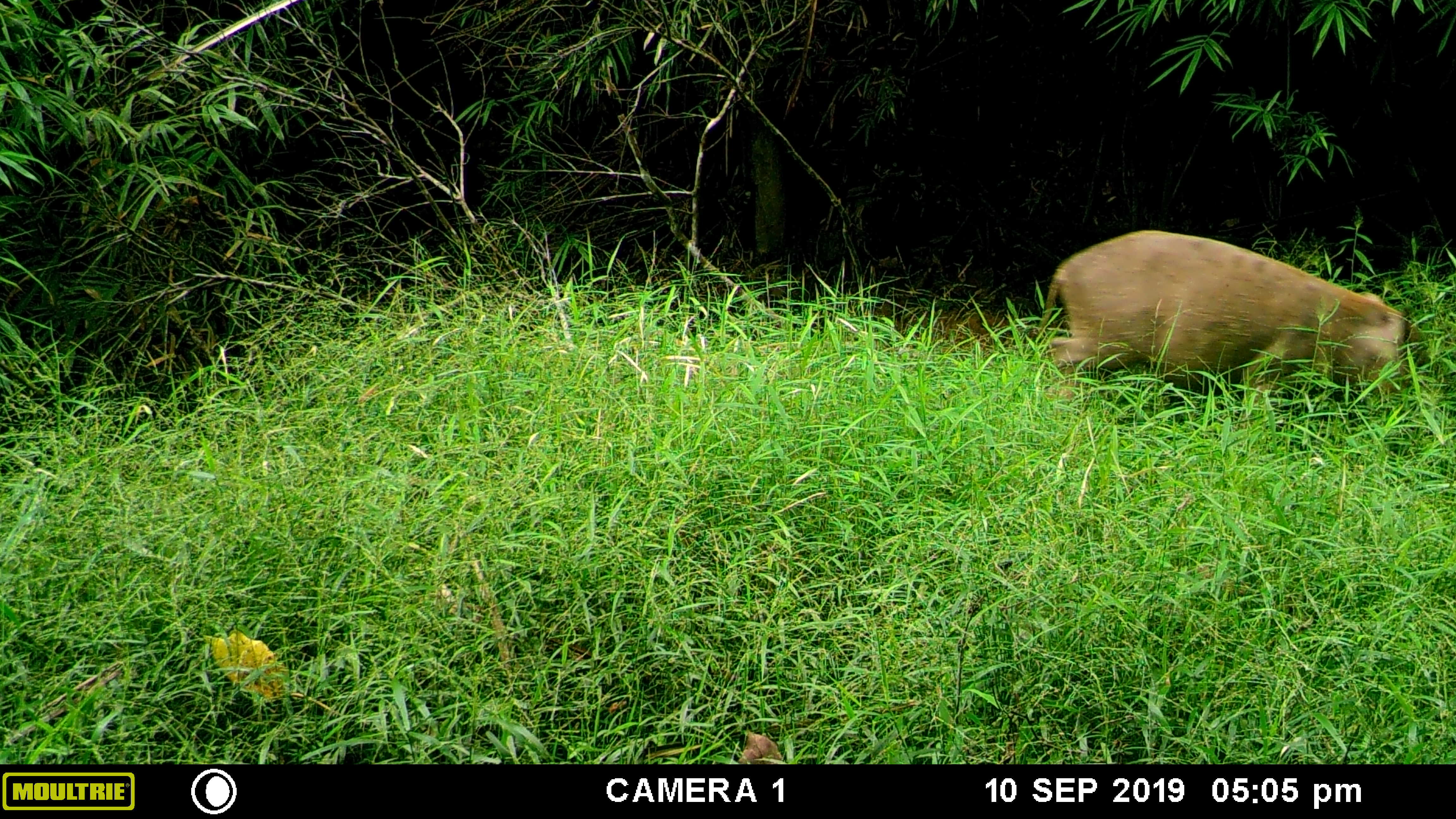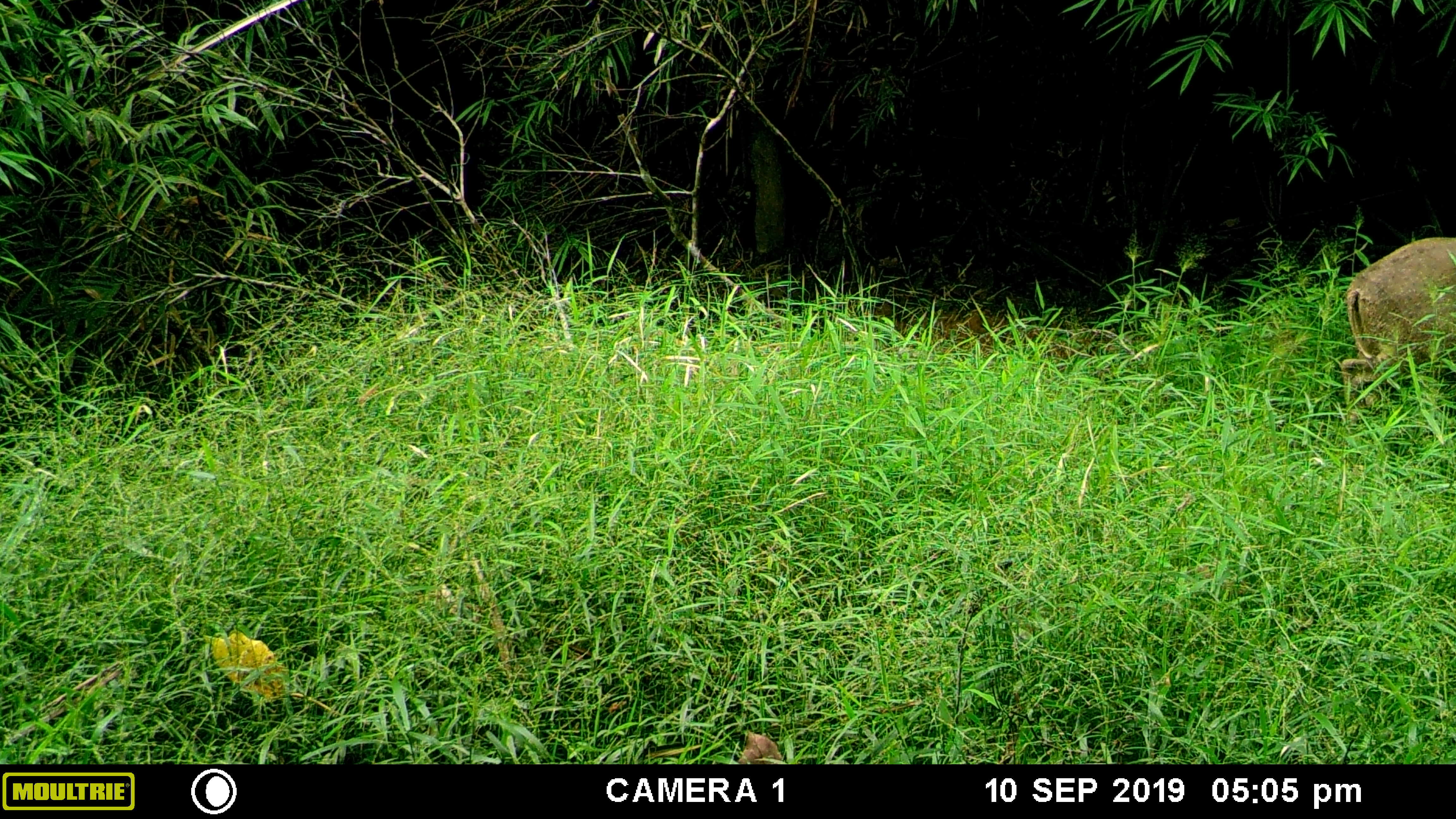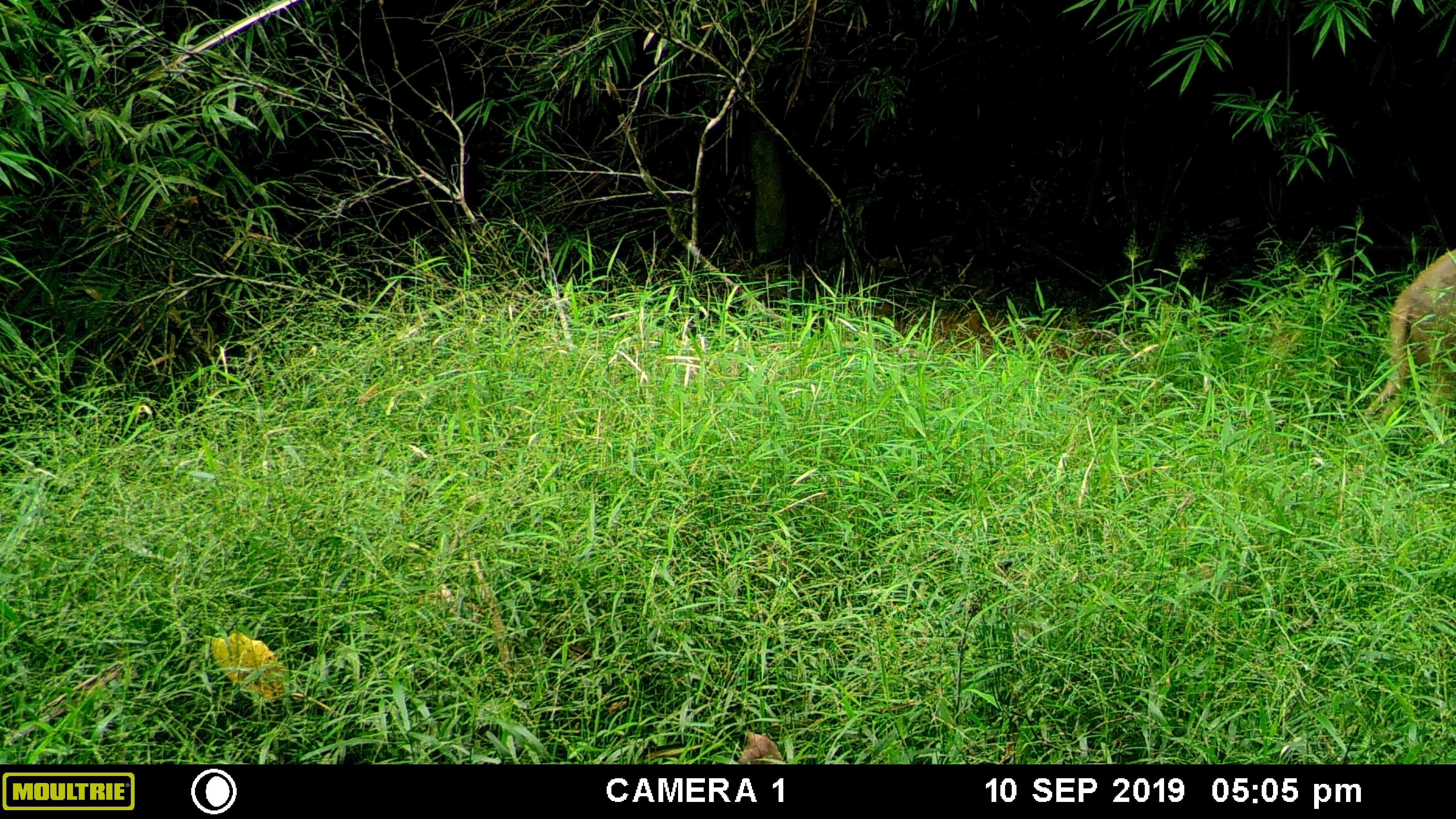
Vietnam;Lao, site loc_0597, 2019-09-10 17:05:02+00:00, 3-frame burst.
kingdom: Animalia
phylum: Chordata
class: Mammalia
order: Artiodactyla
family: Suidae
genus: Sus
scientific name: Sus scrofa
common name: eurasian wild pig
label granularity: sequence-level